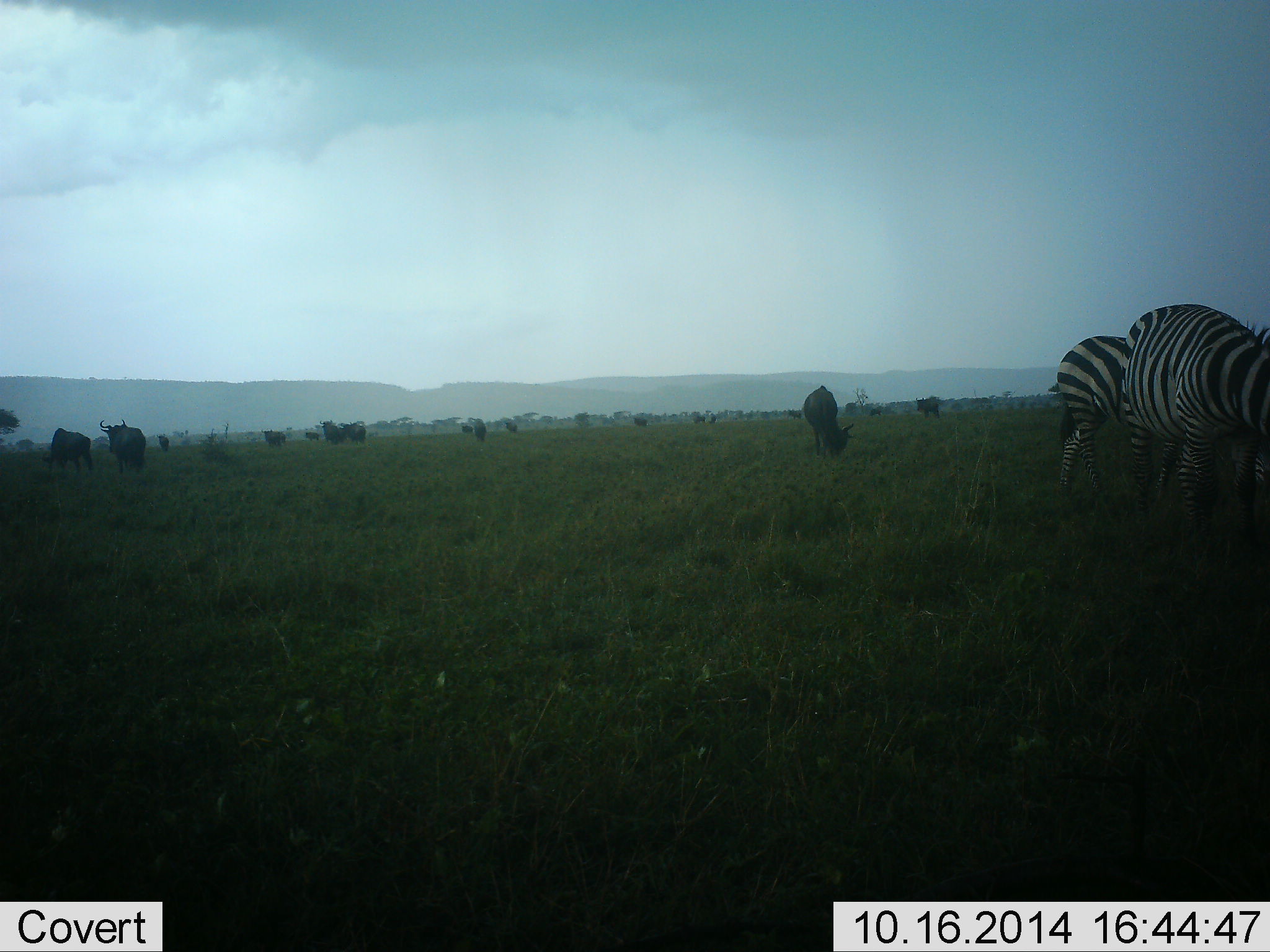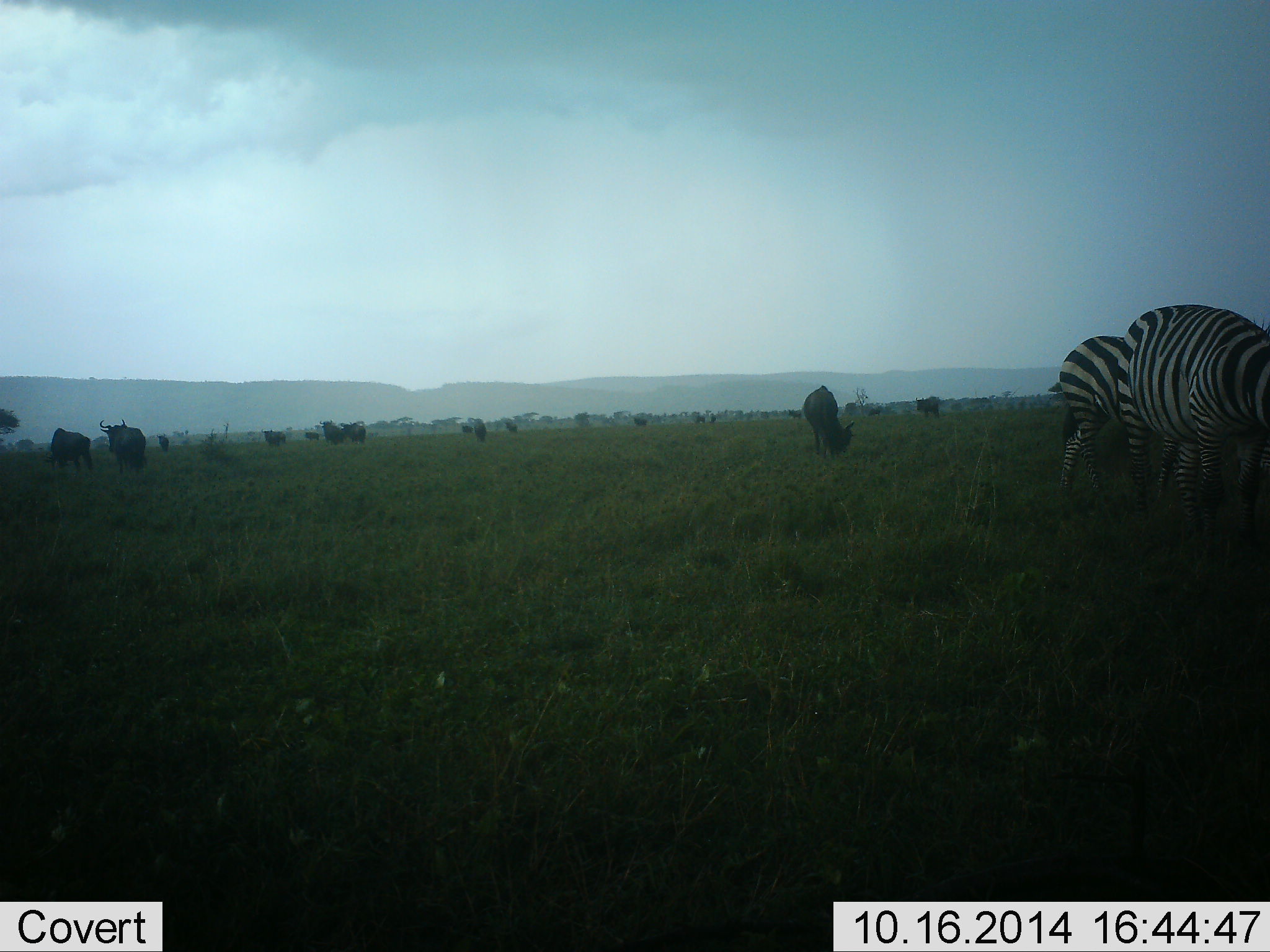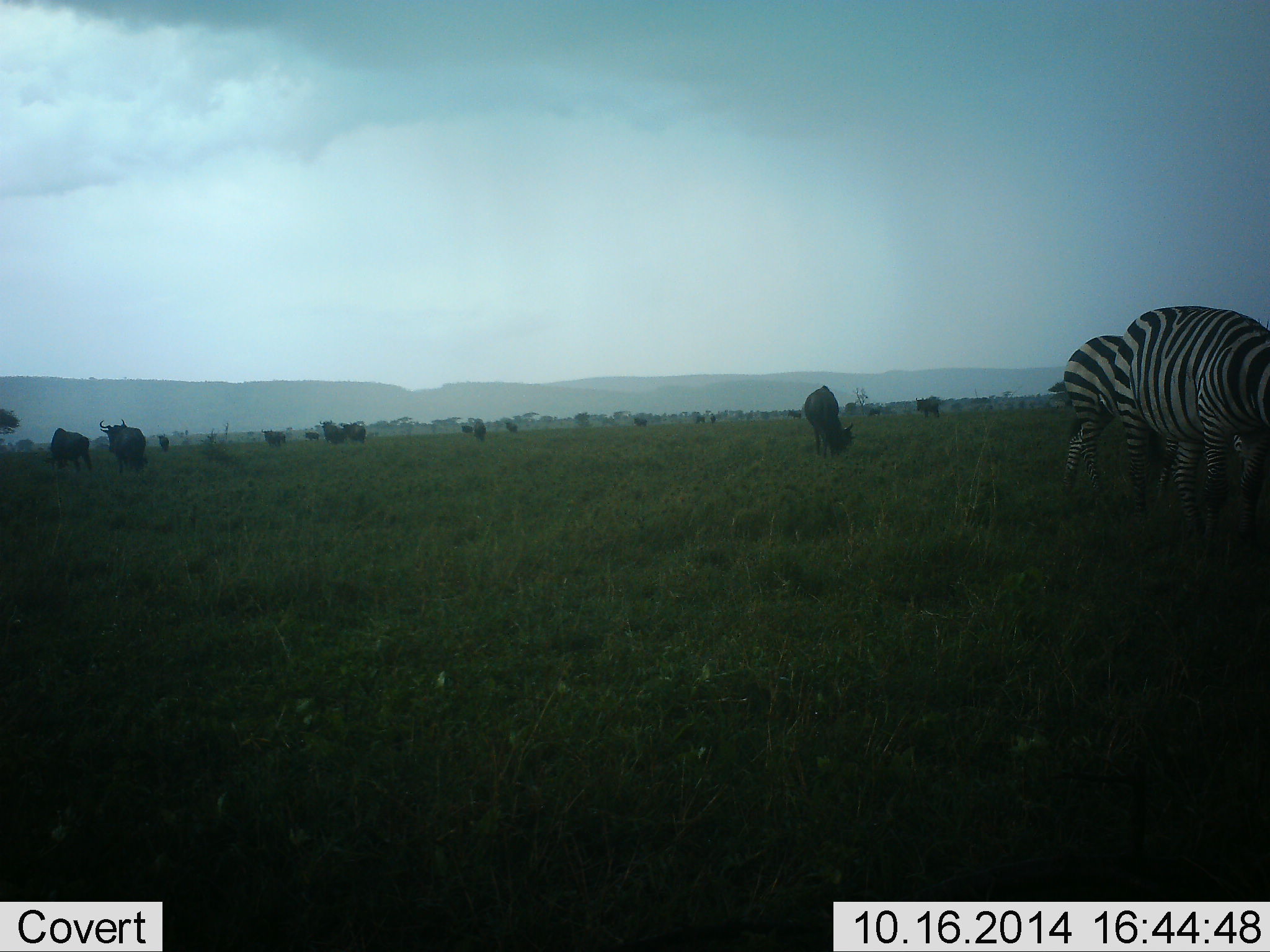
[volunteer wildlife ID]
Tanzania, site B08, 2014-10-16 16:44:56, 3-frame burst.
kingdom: Animalia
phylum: Chordata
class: Mammalia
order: Artiodactyla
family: Bovidae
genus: Connochaetes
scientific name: Connochaetes taurinus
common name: blue wildebeest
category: wildebeest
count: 11-50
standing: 50%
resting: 0%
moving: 30%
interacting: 0%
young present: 0%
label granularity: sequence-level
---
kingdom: Animalia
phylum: Chordata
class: Mammalia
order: Perissodactyla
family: Equidae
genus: Equus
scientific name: Equus quagga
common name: plains zebra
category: zebra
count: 2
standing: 42%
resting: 0%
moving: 8%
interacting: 0%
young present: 0%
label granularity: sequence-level